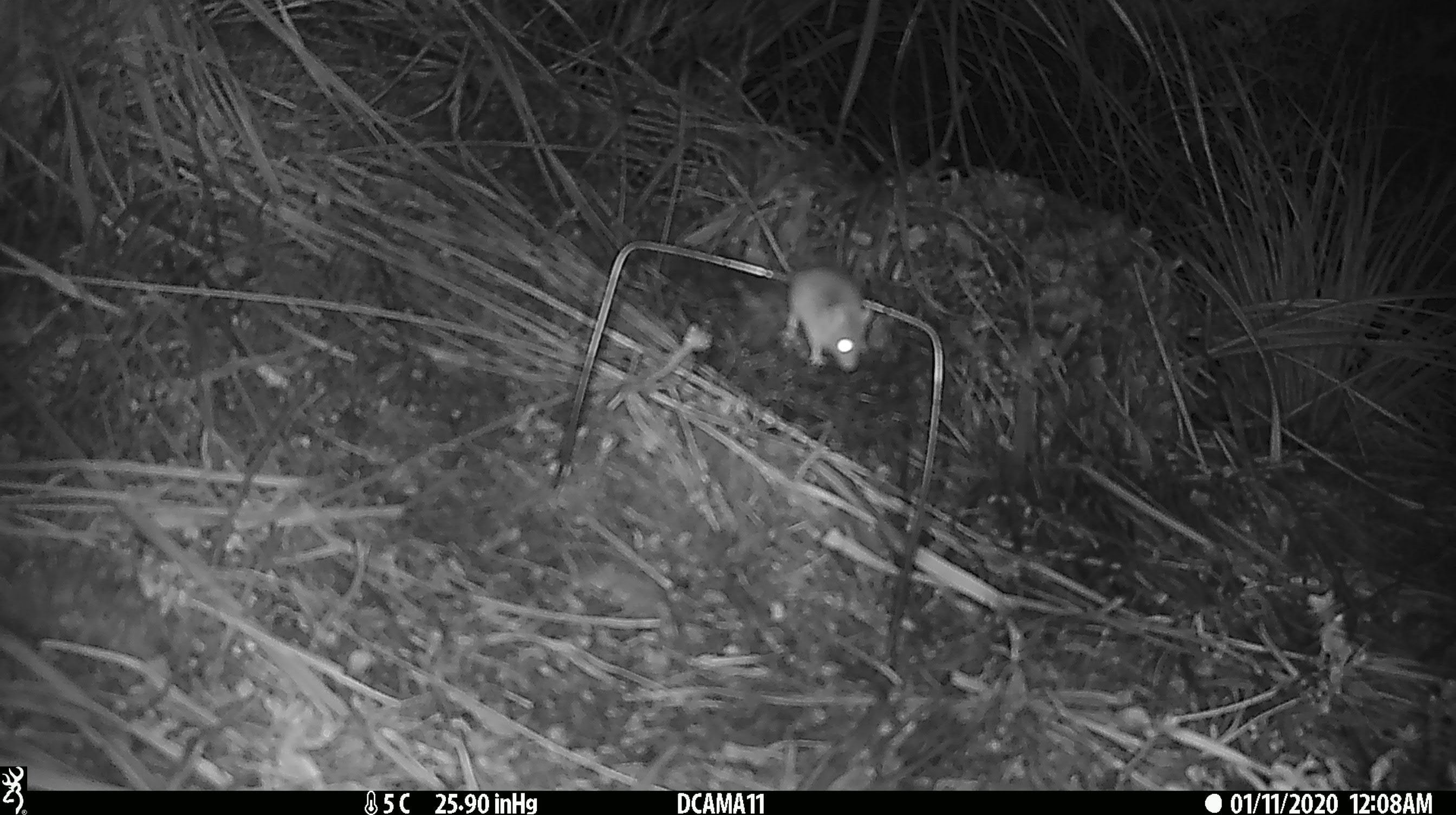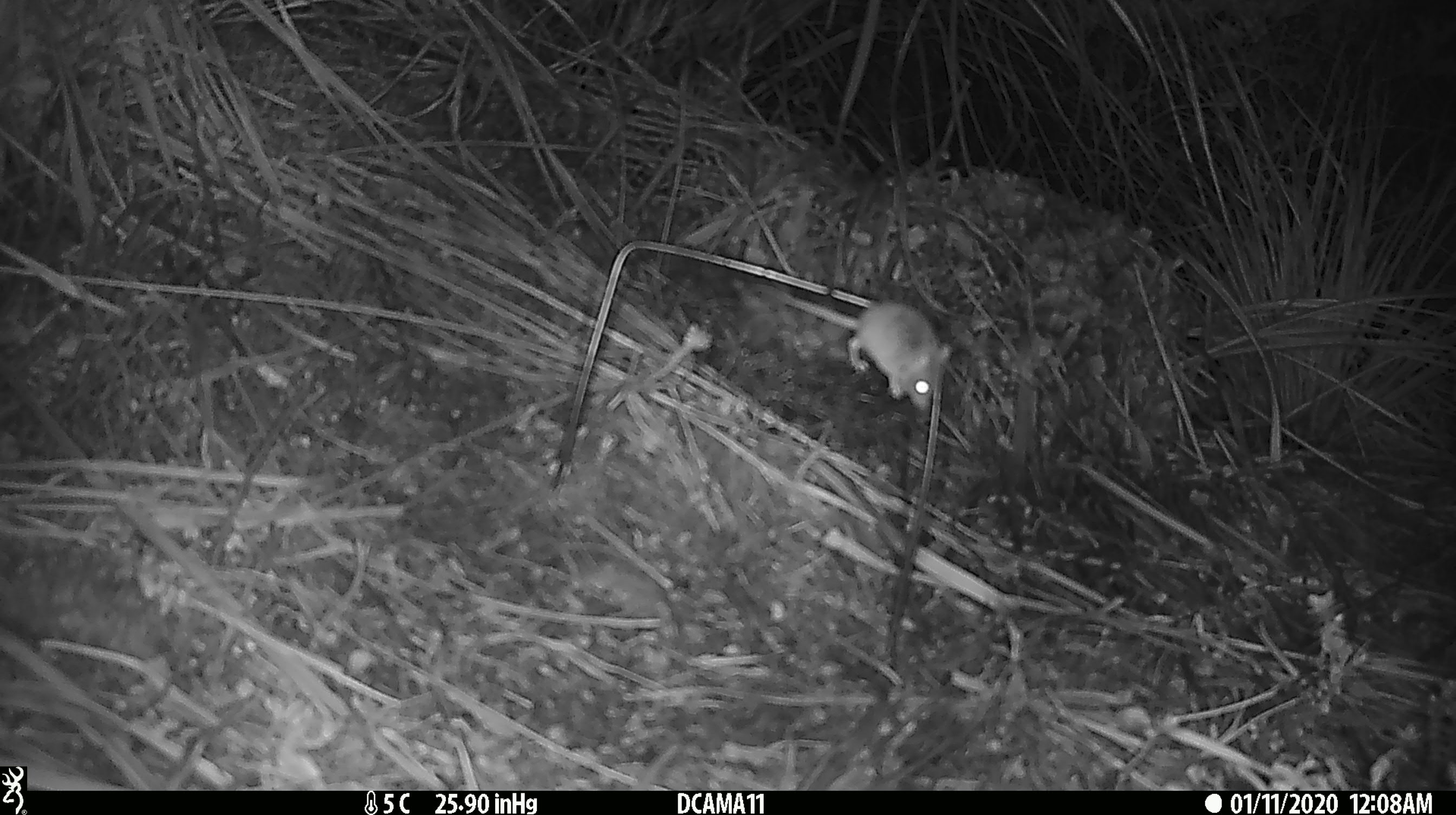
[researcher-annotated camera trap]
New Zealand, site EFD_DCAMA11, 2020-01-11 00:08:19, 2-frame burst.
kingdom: Animalia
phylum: Chordata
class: Mammalia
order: Rodentia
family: Muridae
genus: Mus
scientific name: Mus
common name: mouse